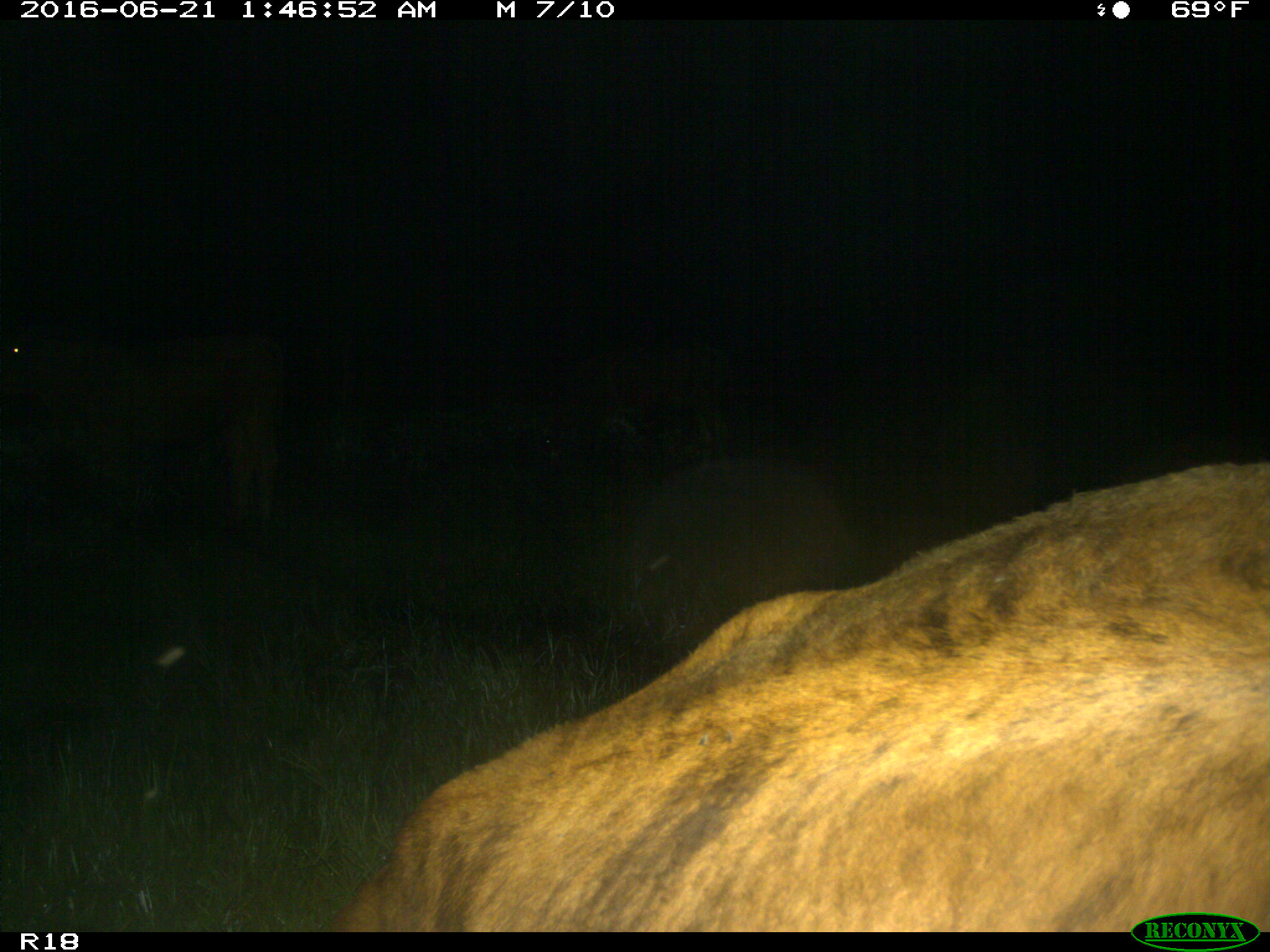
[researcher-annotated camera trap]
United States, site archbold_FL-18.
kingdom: Animalia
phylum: Chordata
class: Mammalia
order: Artiodactyla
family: Bovidae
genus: Bos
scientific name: Bos taurus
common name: domestic cow